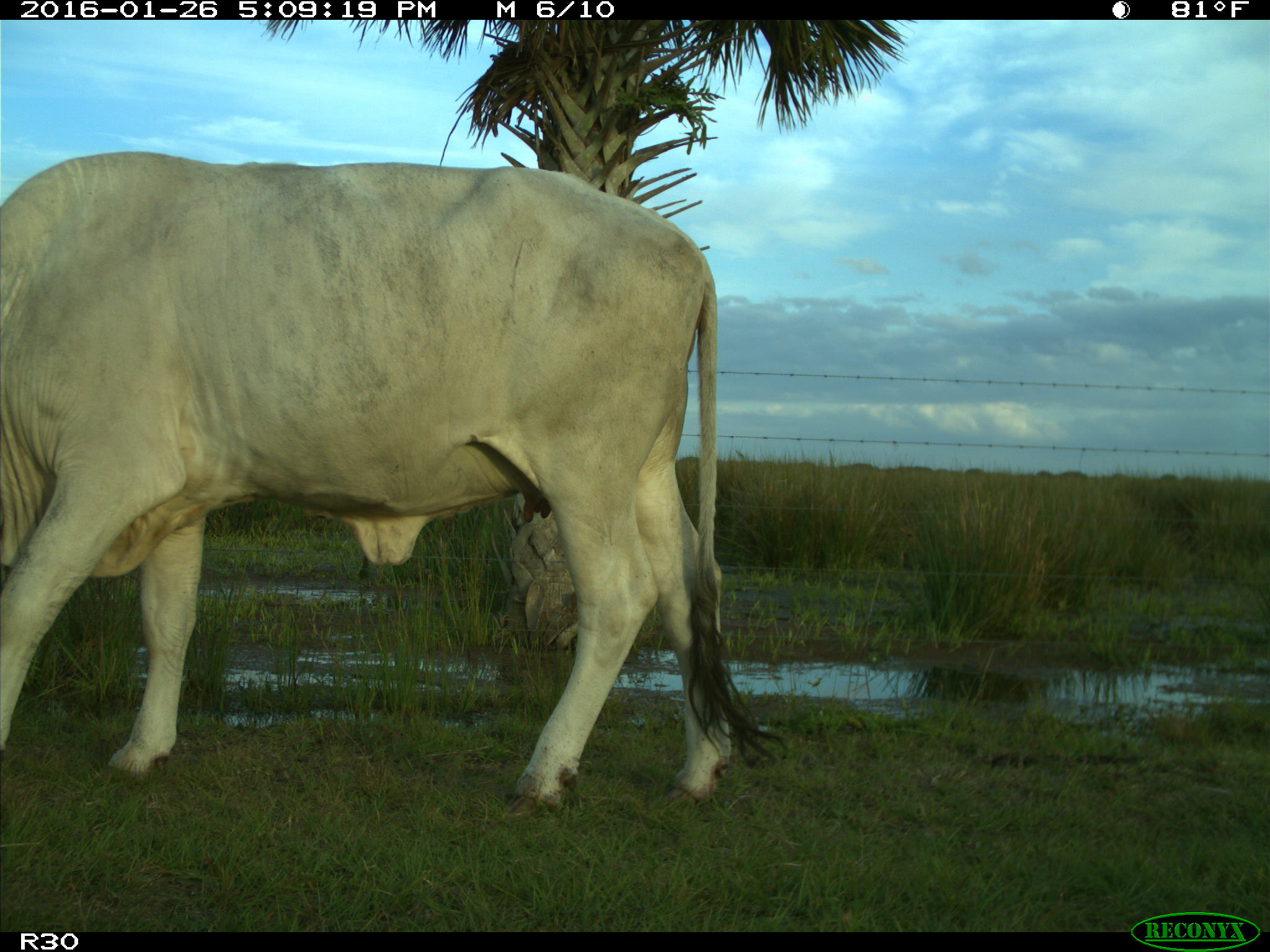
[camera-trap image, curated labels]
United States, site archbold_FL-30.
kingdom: Animalia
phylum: Chordata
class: Mammalia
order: Artiodactyla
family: Bovidae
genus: Bos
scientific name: Bos taurus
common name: domestic cow